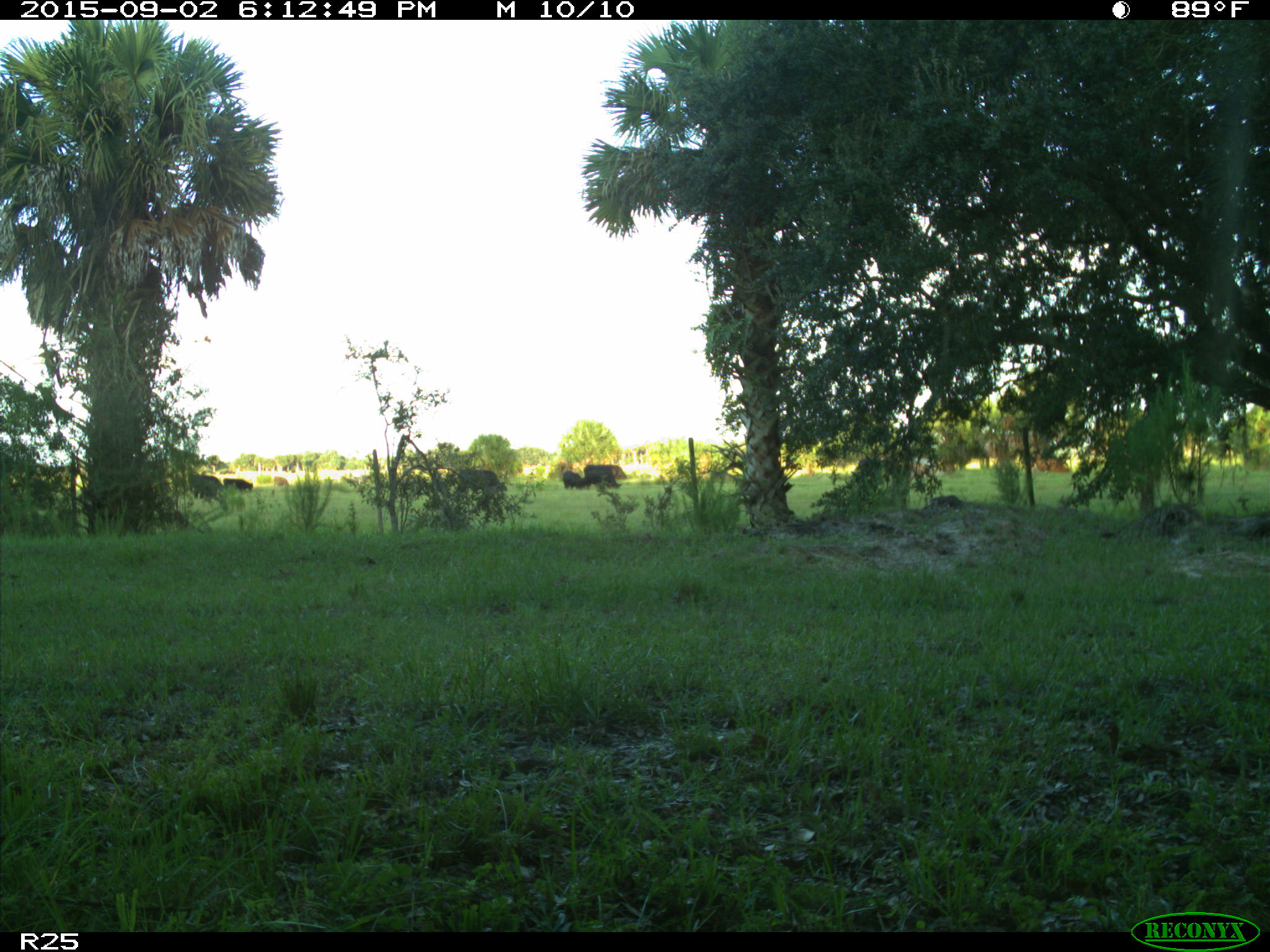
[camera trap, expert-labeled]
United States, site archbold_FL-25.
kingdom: Animalia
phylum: Chordata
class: Mammalia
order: Artiodactyla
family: Bovidae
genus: Bos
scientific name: Bos taurus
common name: domestic cow